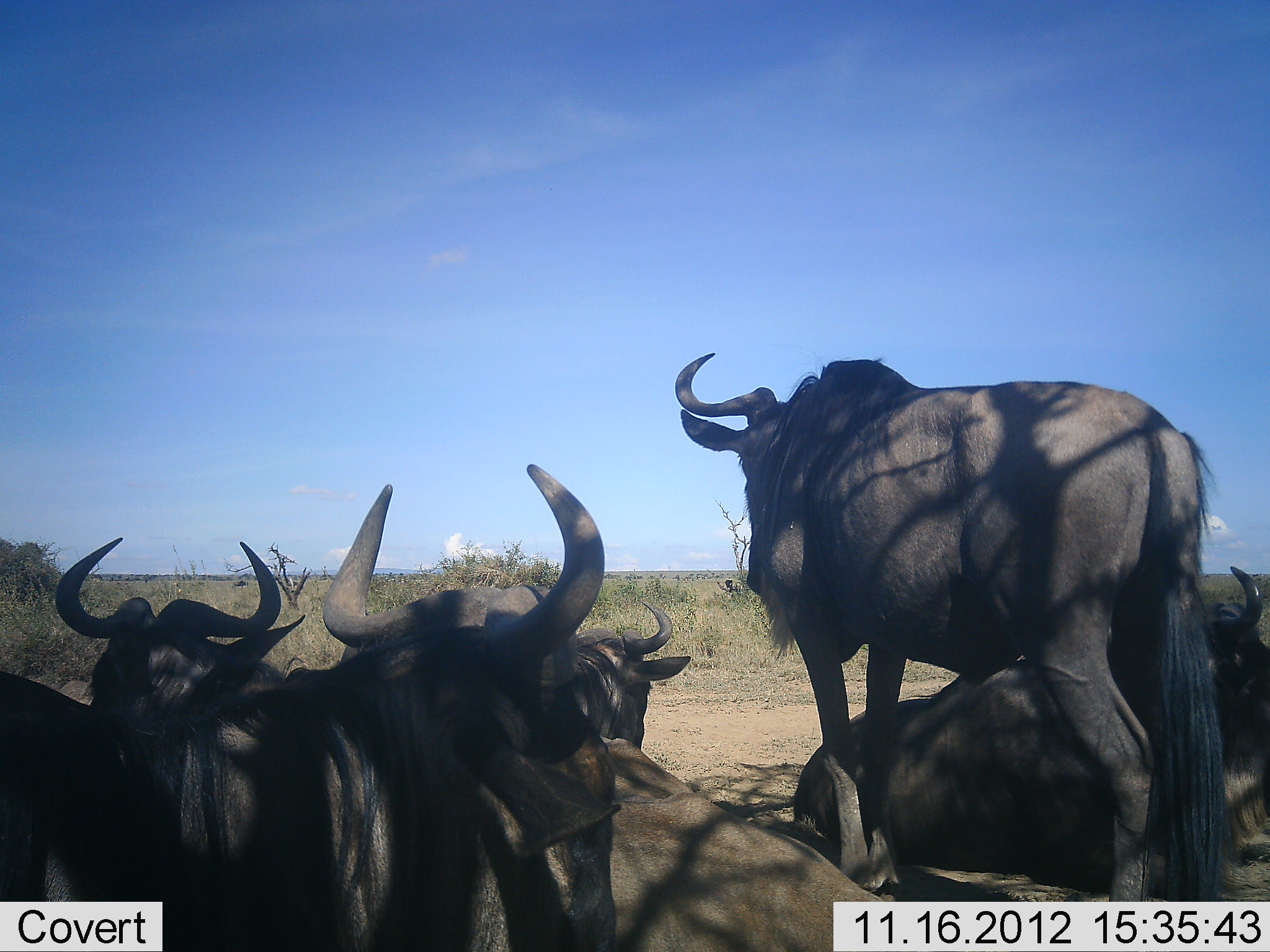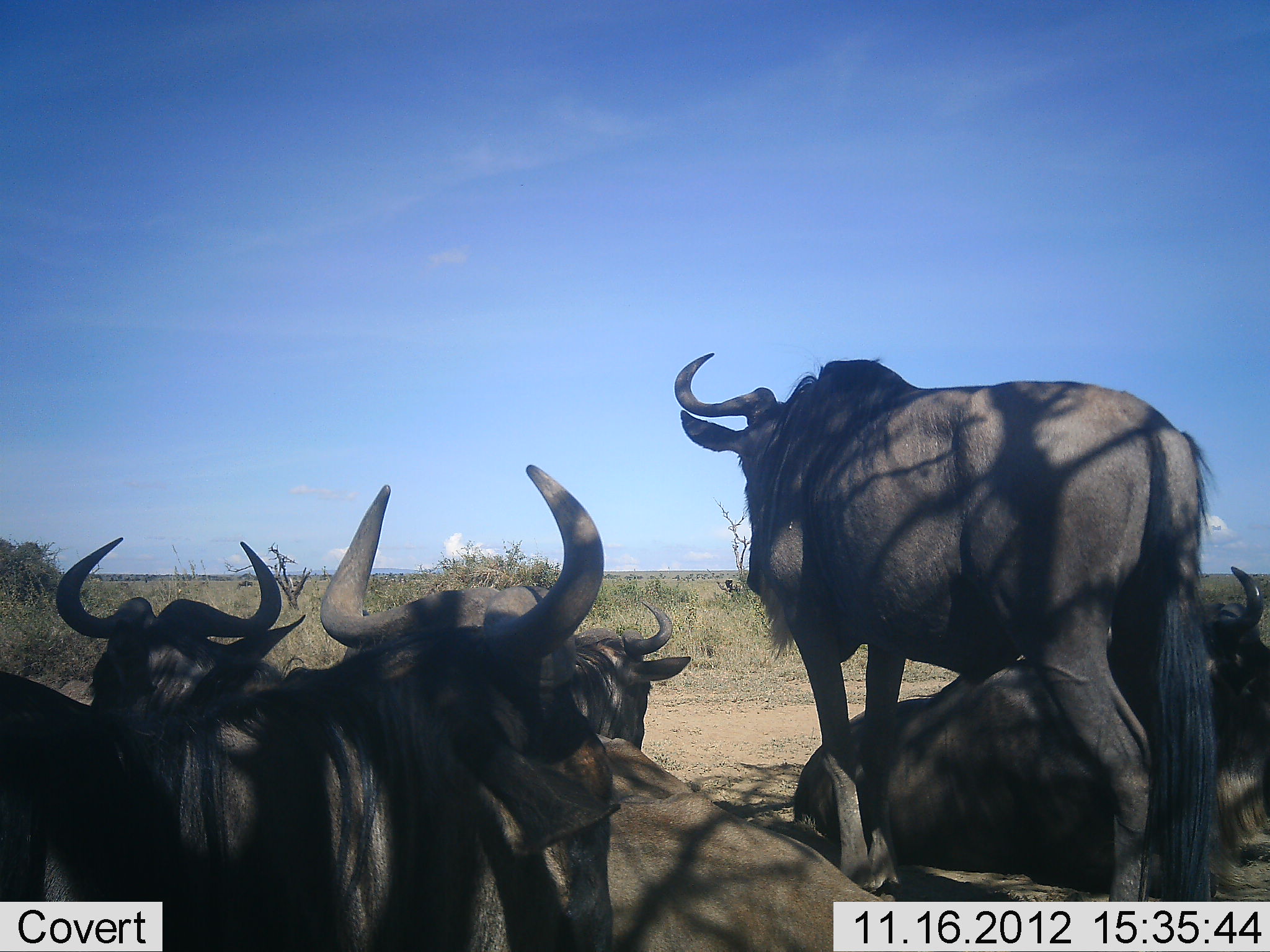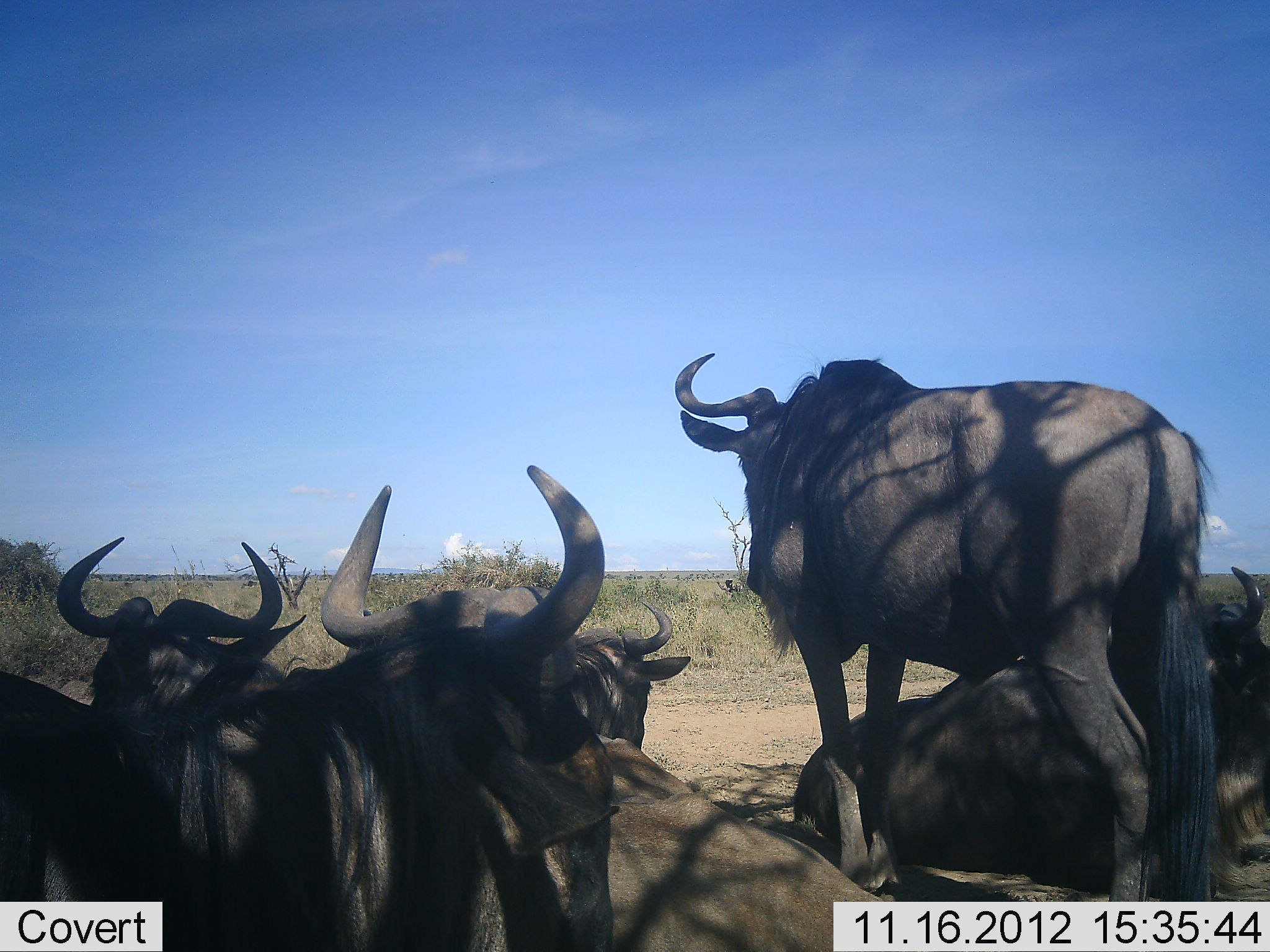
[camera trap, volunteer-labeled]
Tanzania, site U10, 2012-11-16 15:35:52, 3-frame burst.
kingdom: Animalia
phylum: Chordata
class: Mammalia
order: Artiodactyla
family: Bovidae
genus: Connochaetes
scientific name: Connochaetes taurinus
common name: blue wildebeest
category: wildebeest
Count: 6.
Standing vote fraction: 90%.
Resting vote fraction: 100%.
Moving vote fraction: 0%.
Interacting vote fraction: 0%.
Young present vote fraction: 0%.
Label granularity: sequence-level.